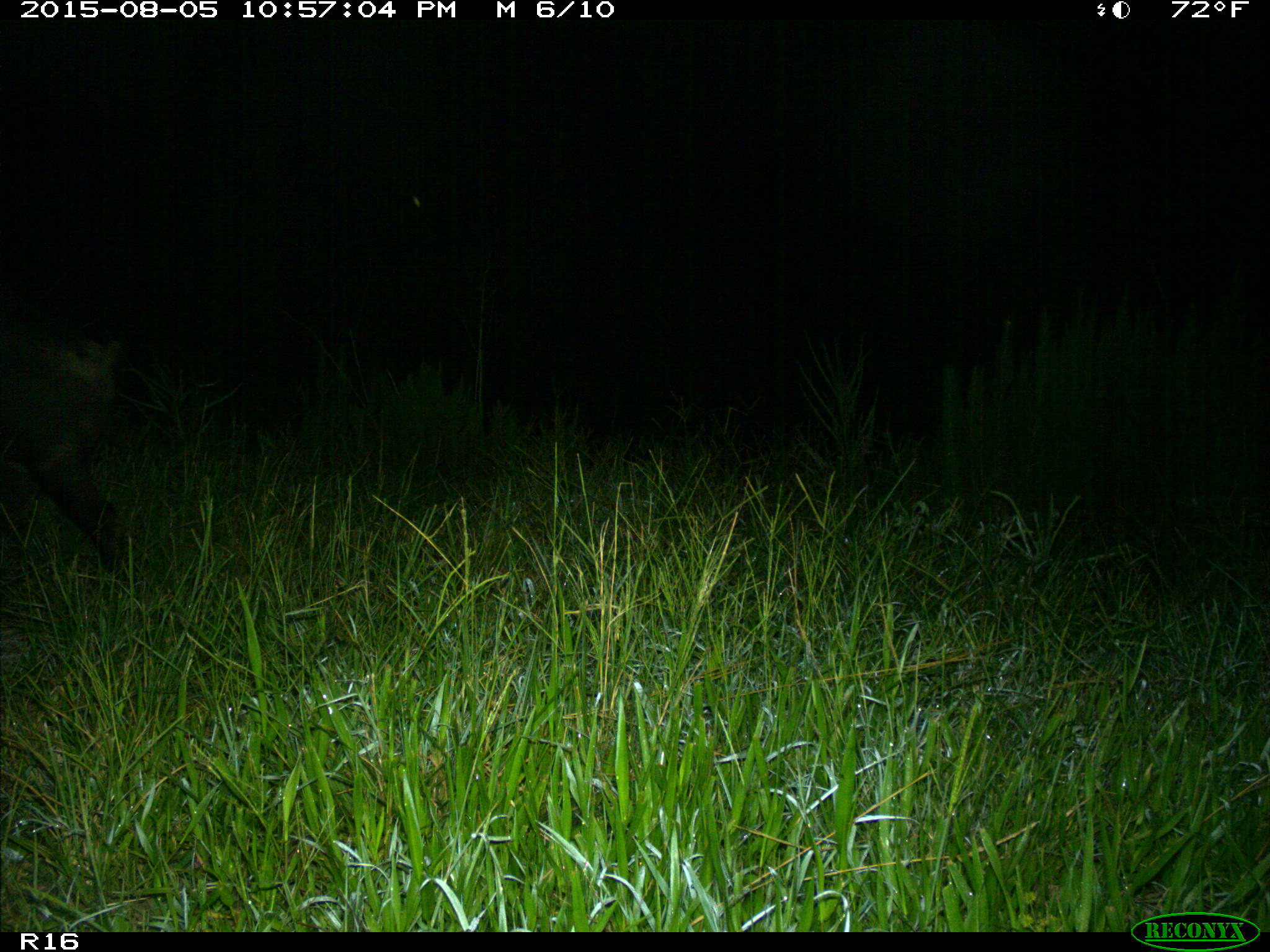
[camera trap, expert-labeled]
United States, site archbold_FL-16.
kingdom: Animalia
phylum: Chordata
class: Mammalia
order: Artiodactyla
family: Suidae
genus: Sus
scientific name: Sus scrofa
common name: wild boar